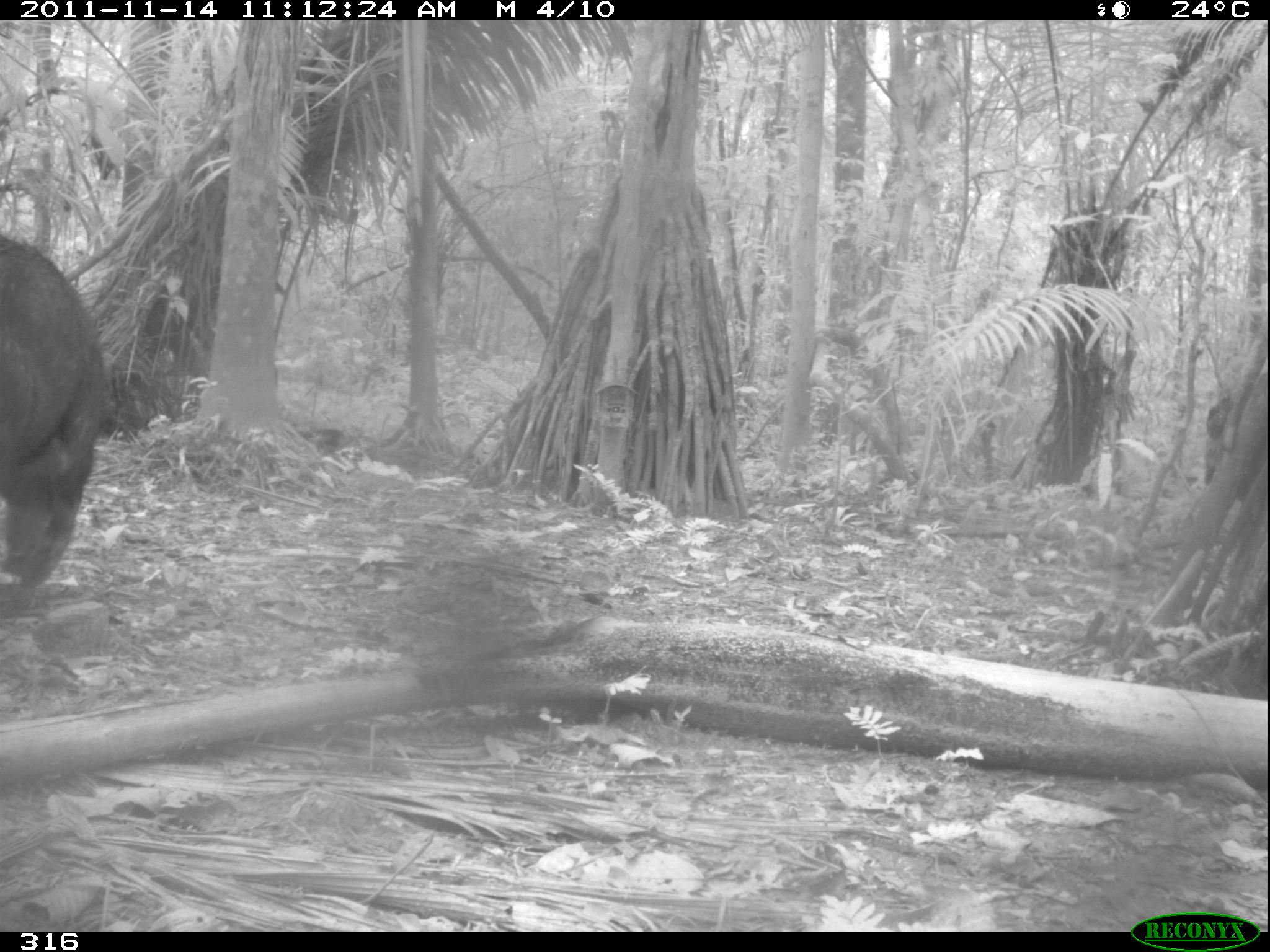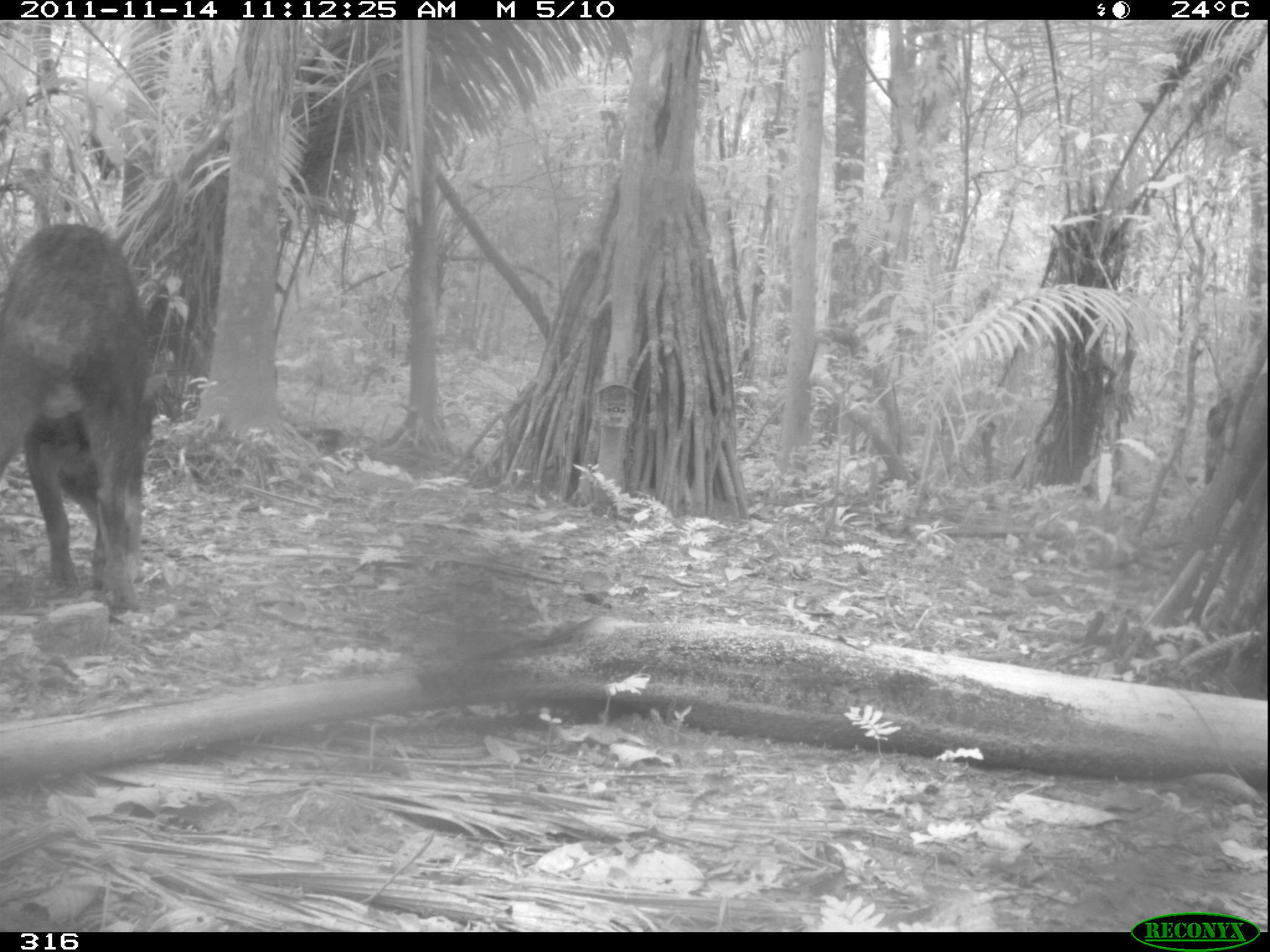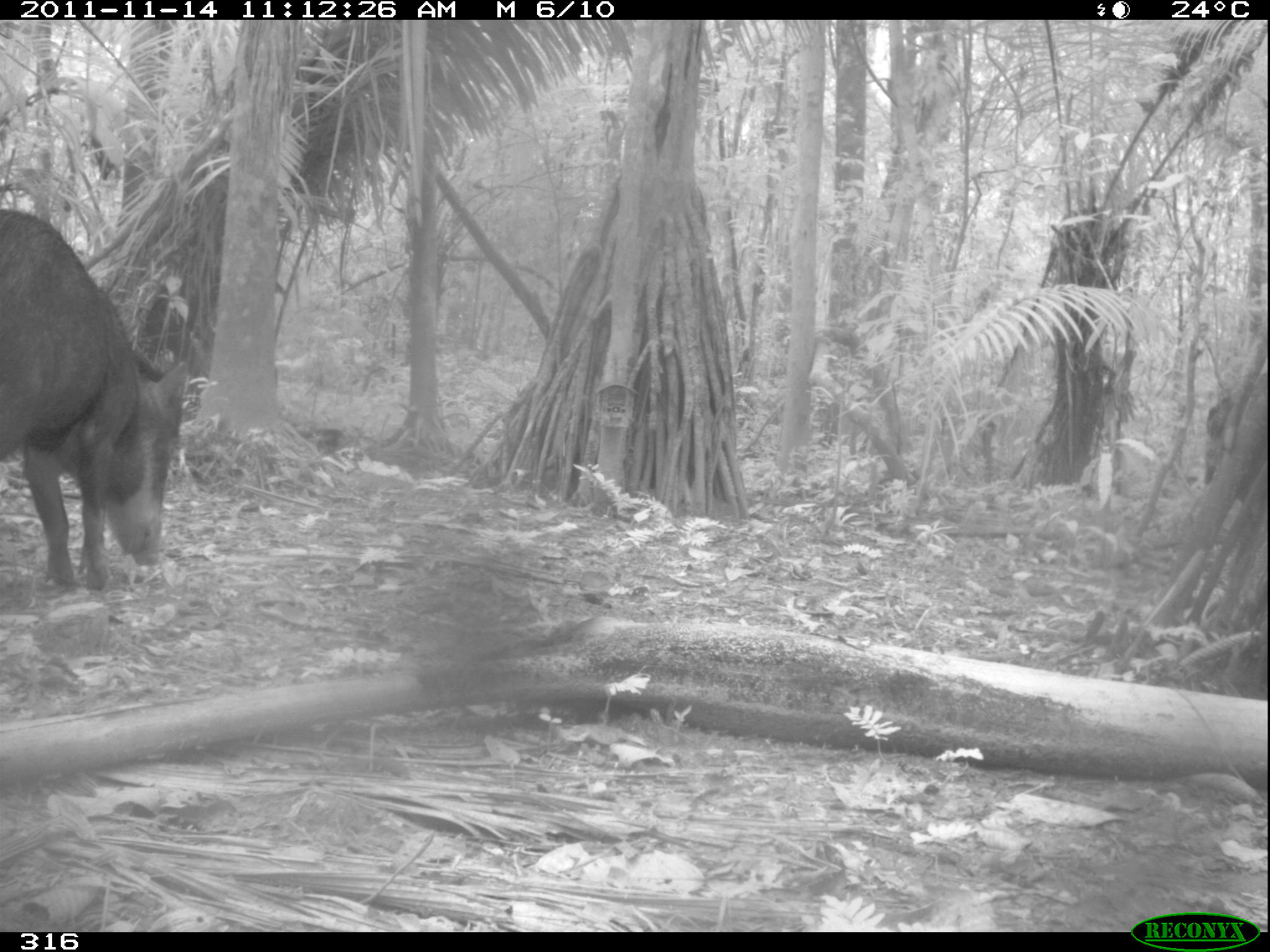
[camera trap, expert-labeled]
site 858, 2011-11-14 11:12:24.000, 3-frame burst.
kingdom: Animalia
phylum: Chordata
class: Mammalia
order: Artiodactyla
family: Tayassuidae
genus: Tayassu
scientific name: Tayassu pecari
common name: white-lipped peccary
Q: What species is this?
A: Tayassu pecari (white-lipped peccary).